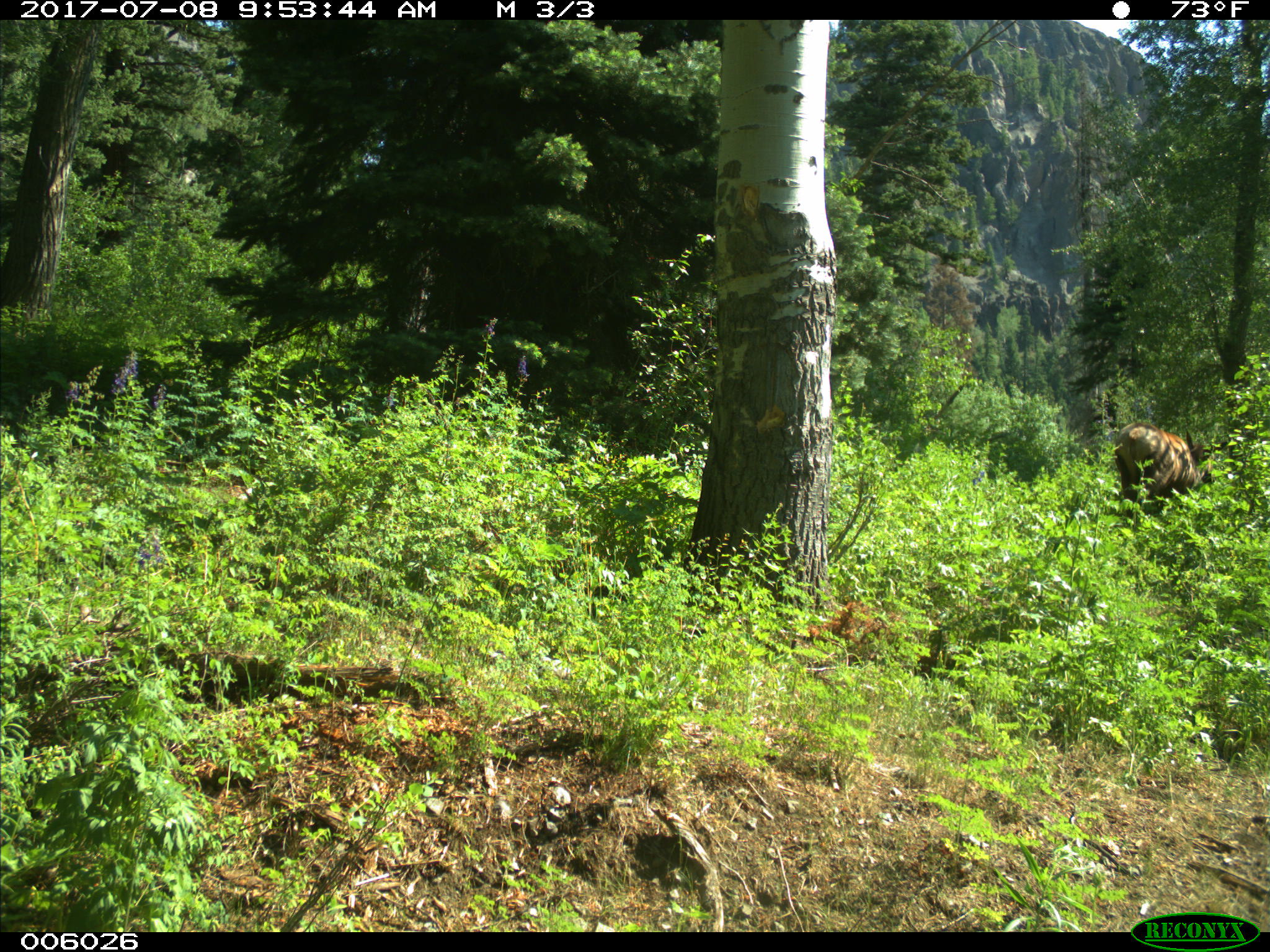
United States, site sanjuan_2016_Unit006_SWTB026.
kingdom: Animalia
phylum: Chordata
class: Mammalia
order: Artiodactyla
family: Cervidae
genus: Cervus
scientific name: Cervus elaphus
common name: red deer